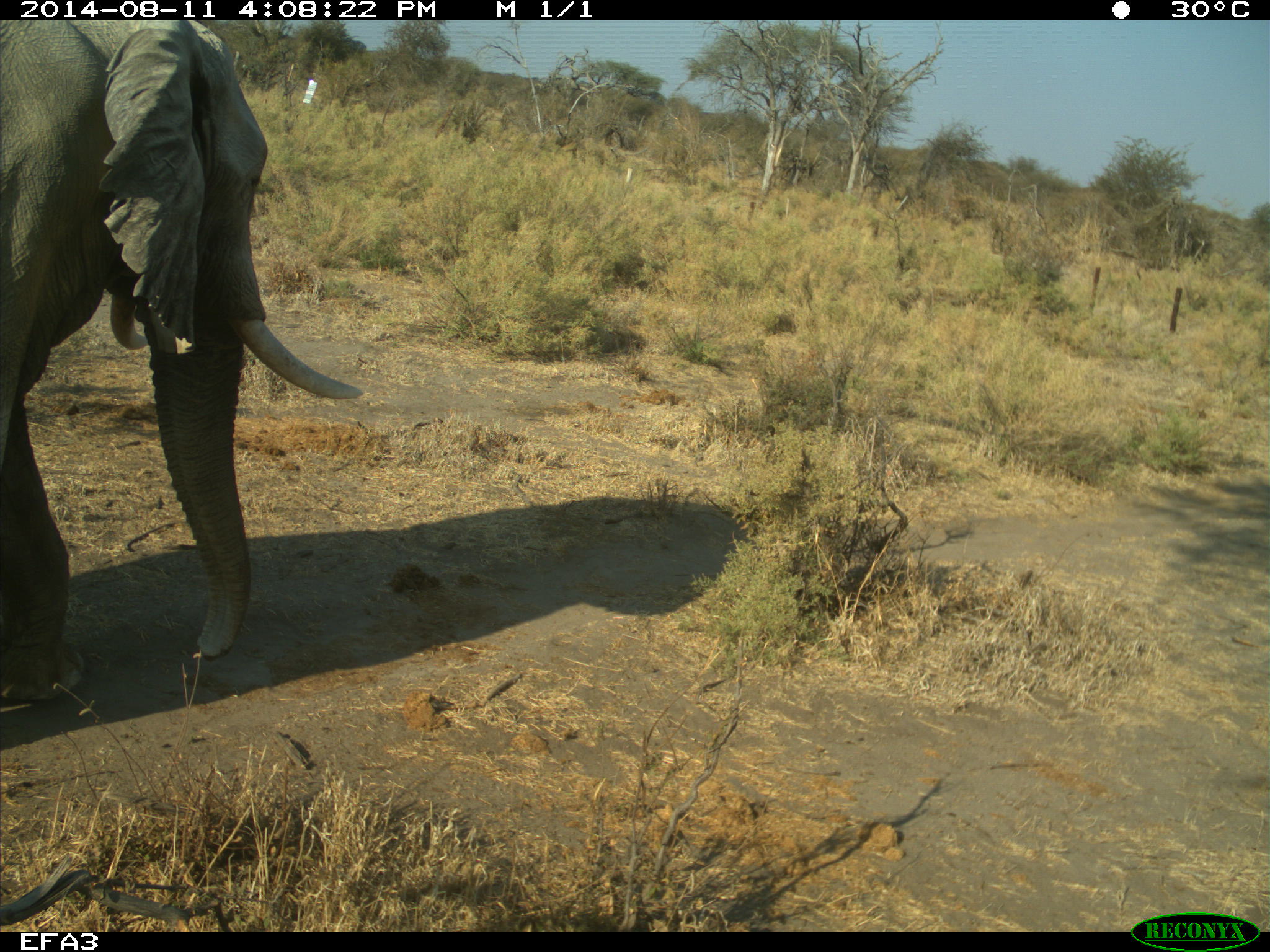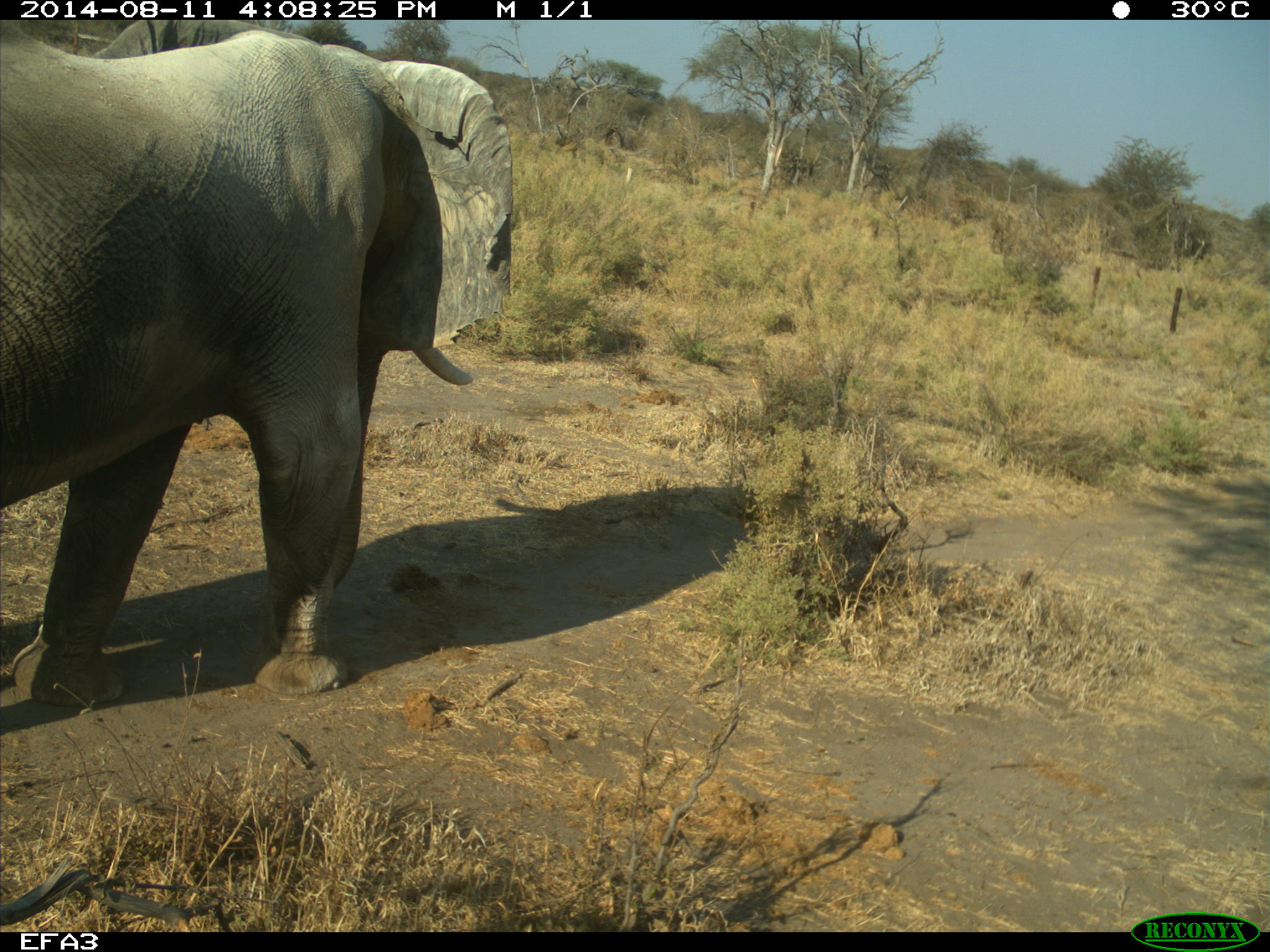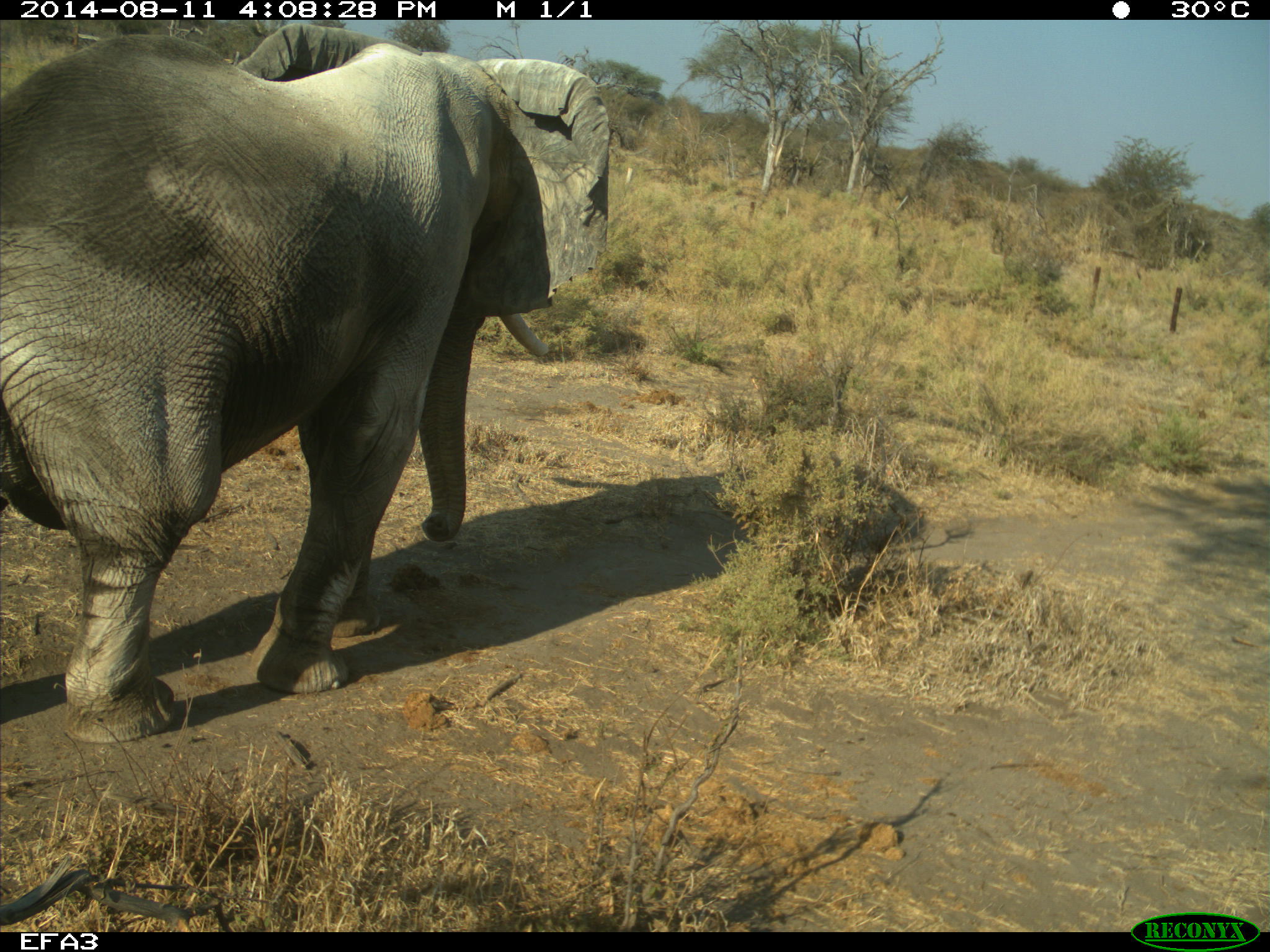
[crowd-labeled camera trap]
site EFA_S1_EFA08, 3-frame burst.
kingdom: Animalia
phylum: Chordata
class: Mammalia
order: Proboscidea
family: Elephantidae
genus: Loxodonta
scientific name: Loxodonta africana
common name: african bush elephant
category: elephant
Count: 1.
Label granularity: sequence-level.